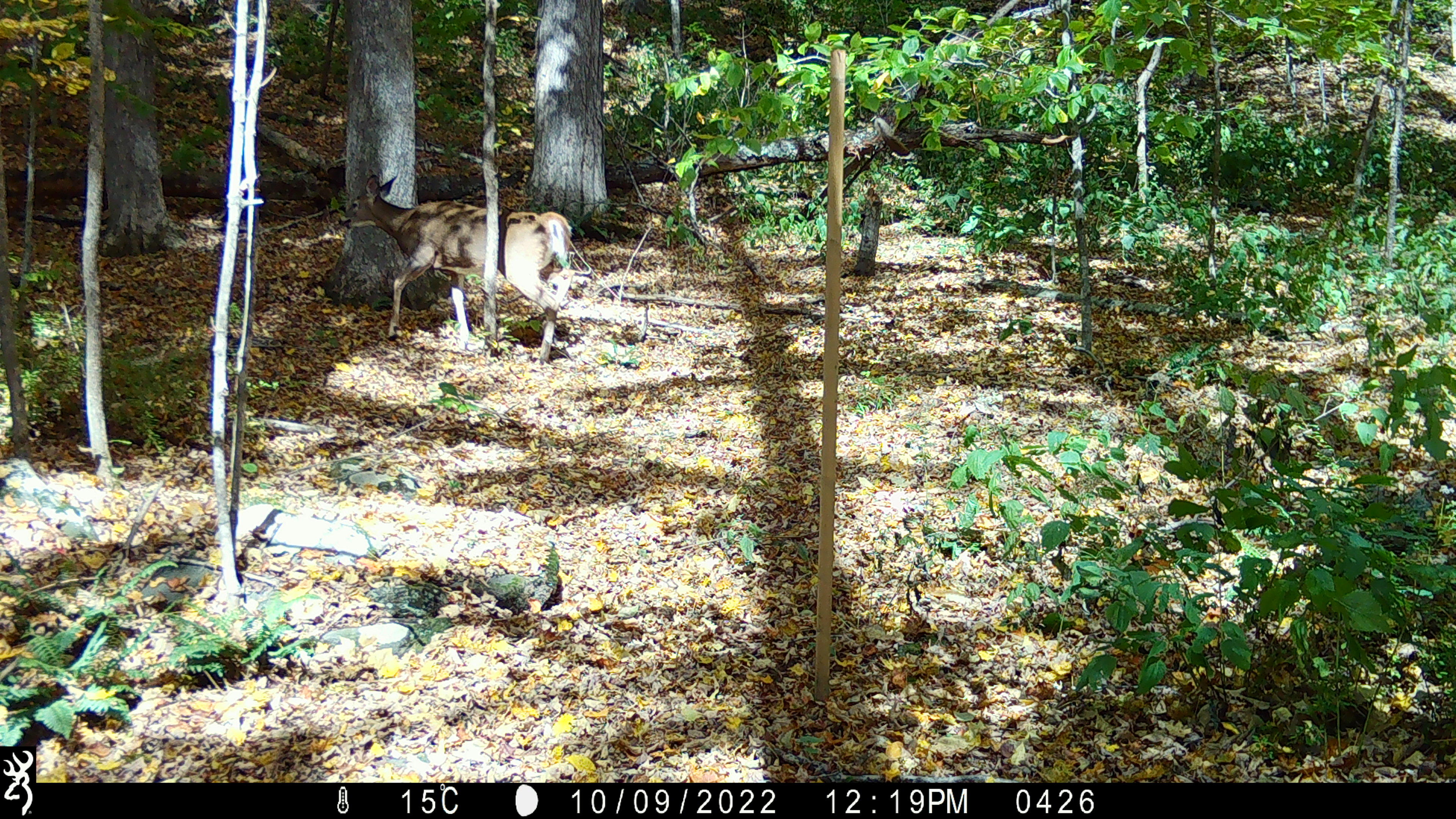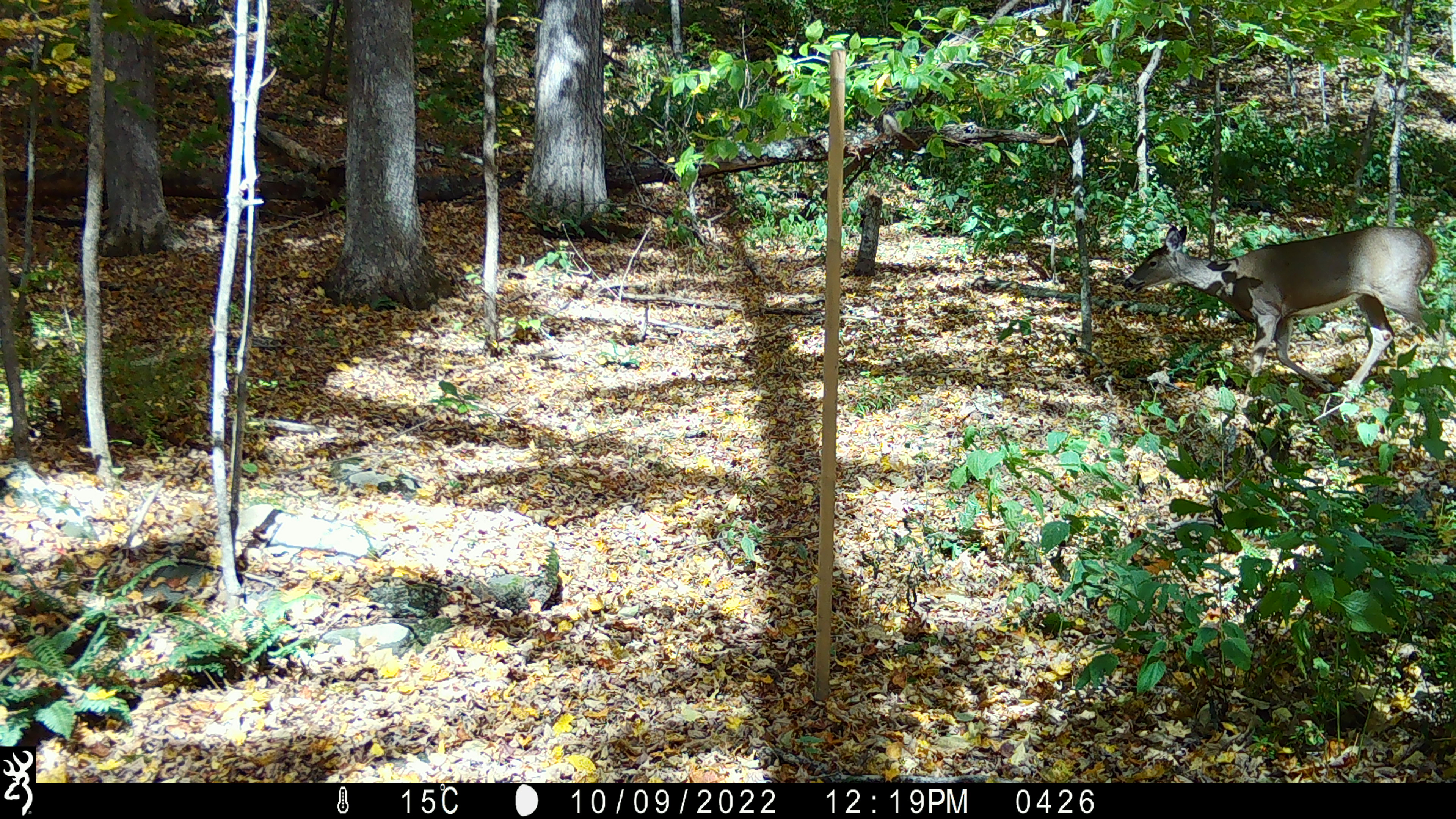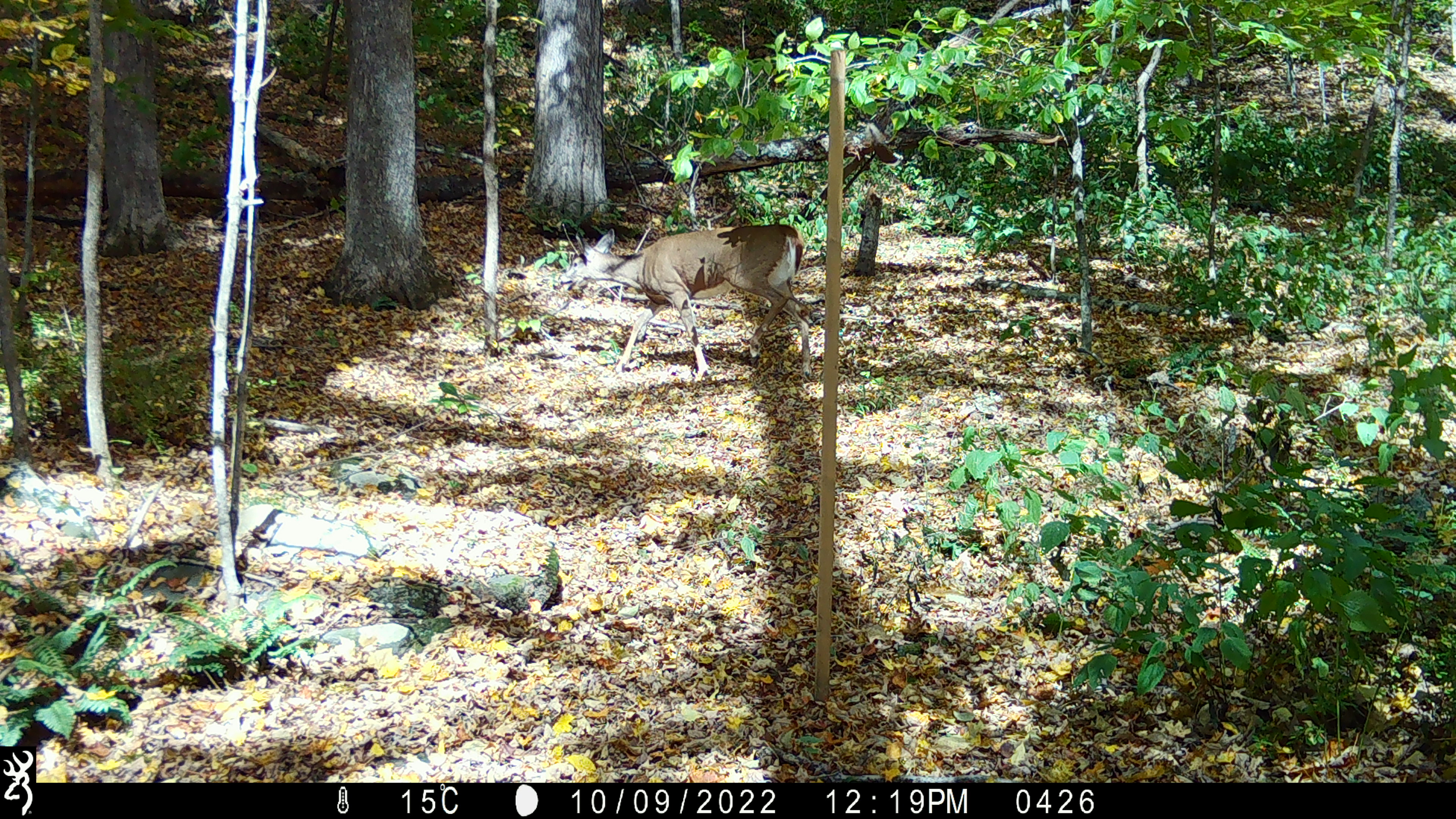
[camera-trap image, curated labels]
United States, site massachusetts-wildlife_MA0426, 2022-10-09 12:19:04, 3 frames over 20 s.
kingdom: Animalia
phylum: Chordata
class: Mammalia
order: Artiodactyla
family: Cervidae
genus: Odocoileus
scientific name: Odocoileus virginianus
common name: white-tailed deer